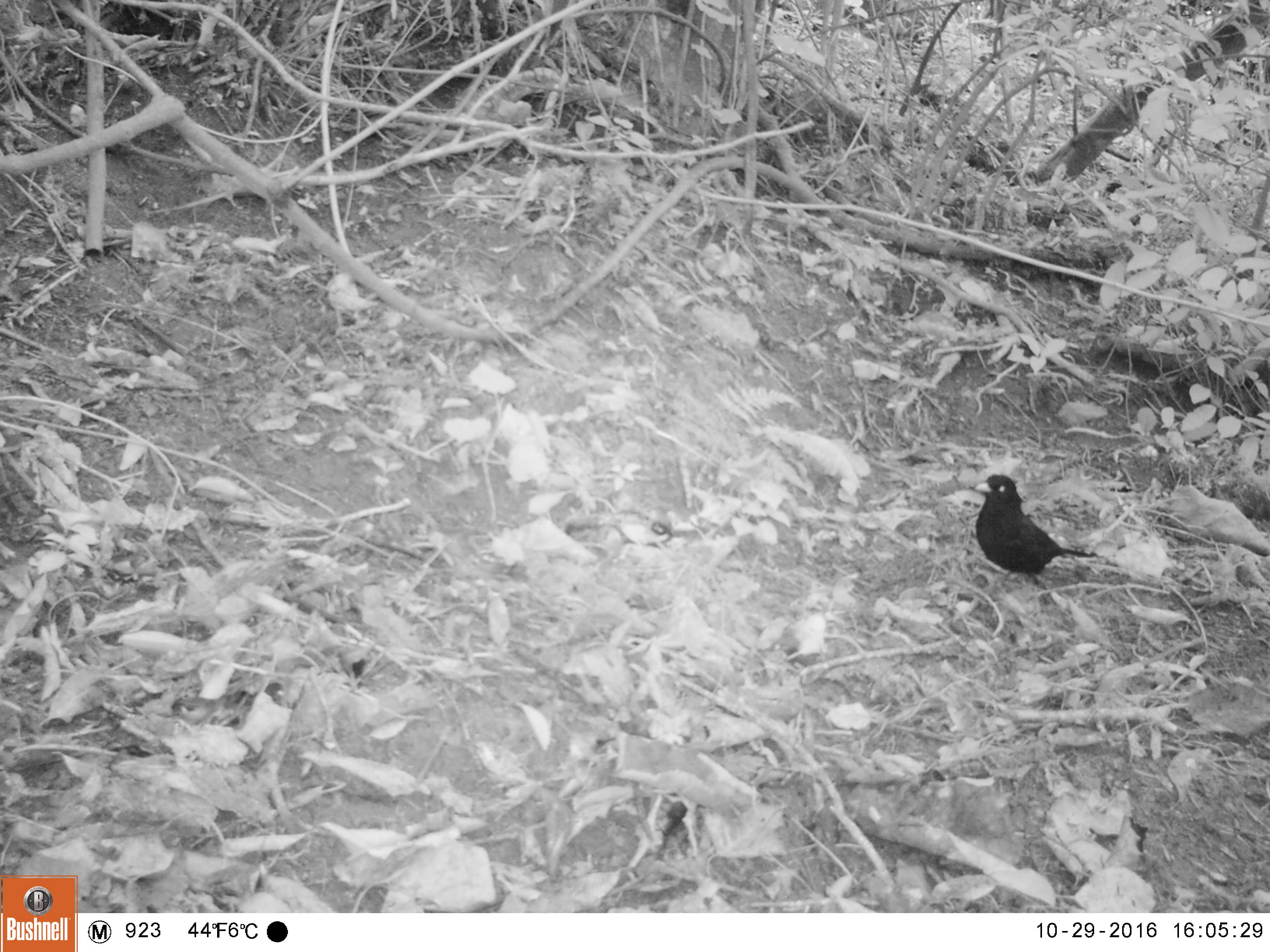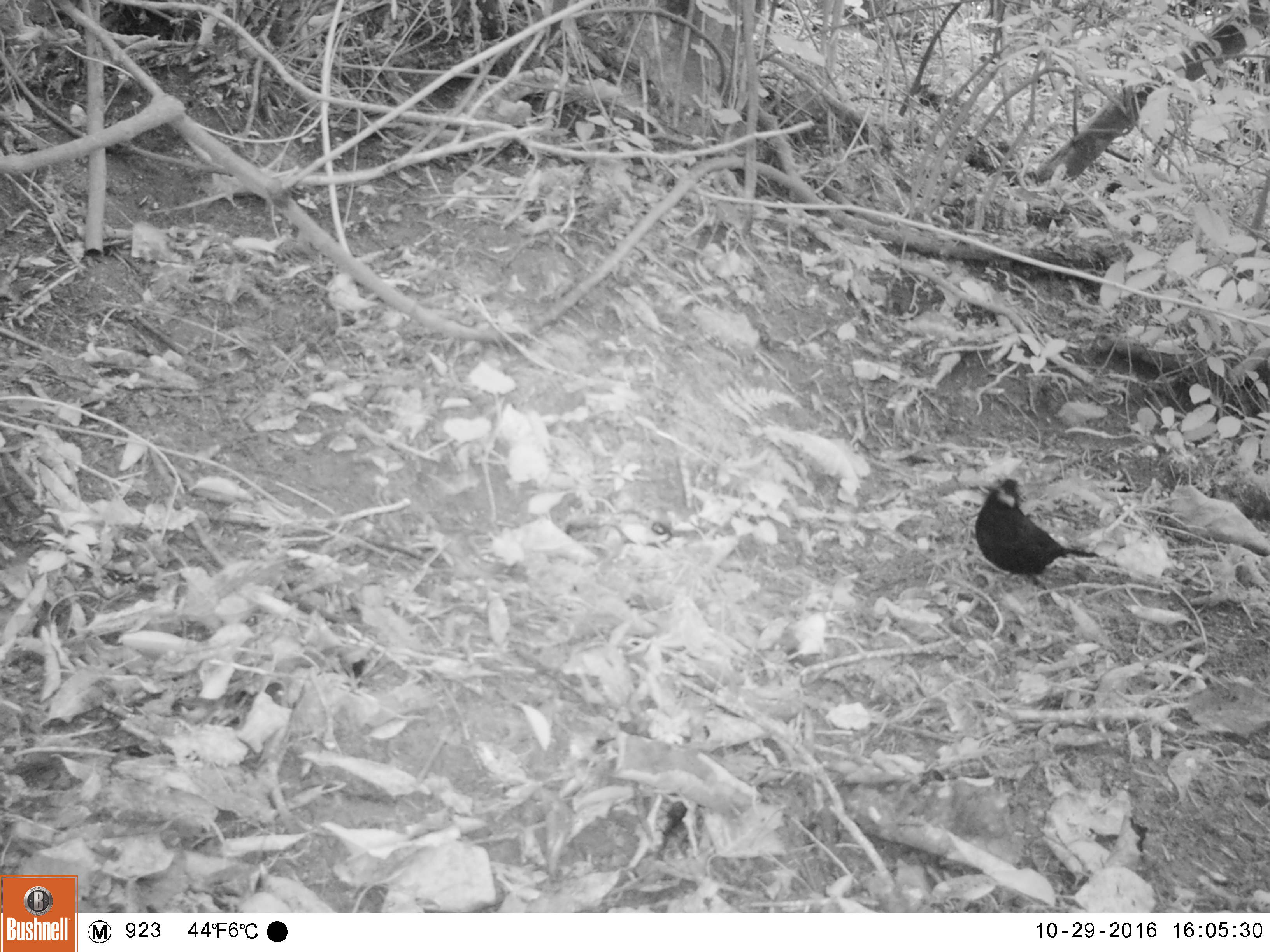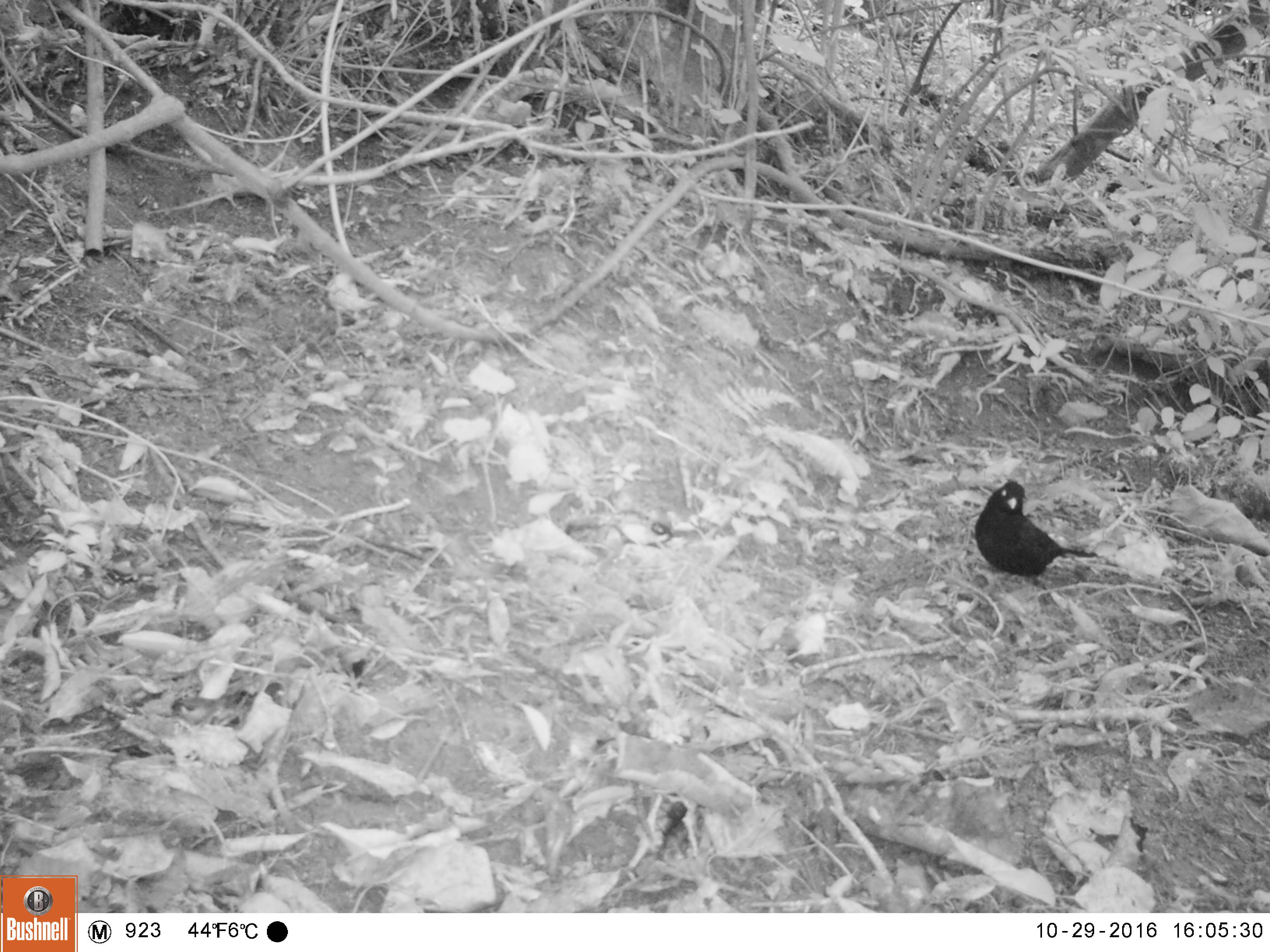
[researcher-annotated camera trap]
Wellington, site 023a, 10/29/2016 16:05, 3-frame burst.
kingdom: Animalia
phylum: Chordata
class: Aves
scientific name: Aves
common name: bird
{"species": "bird (Aves)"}